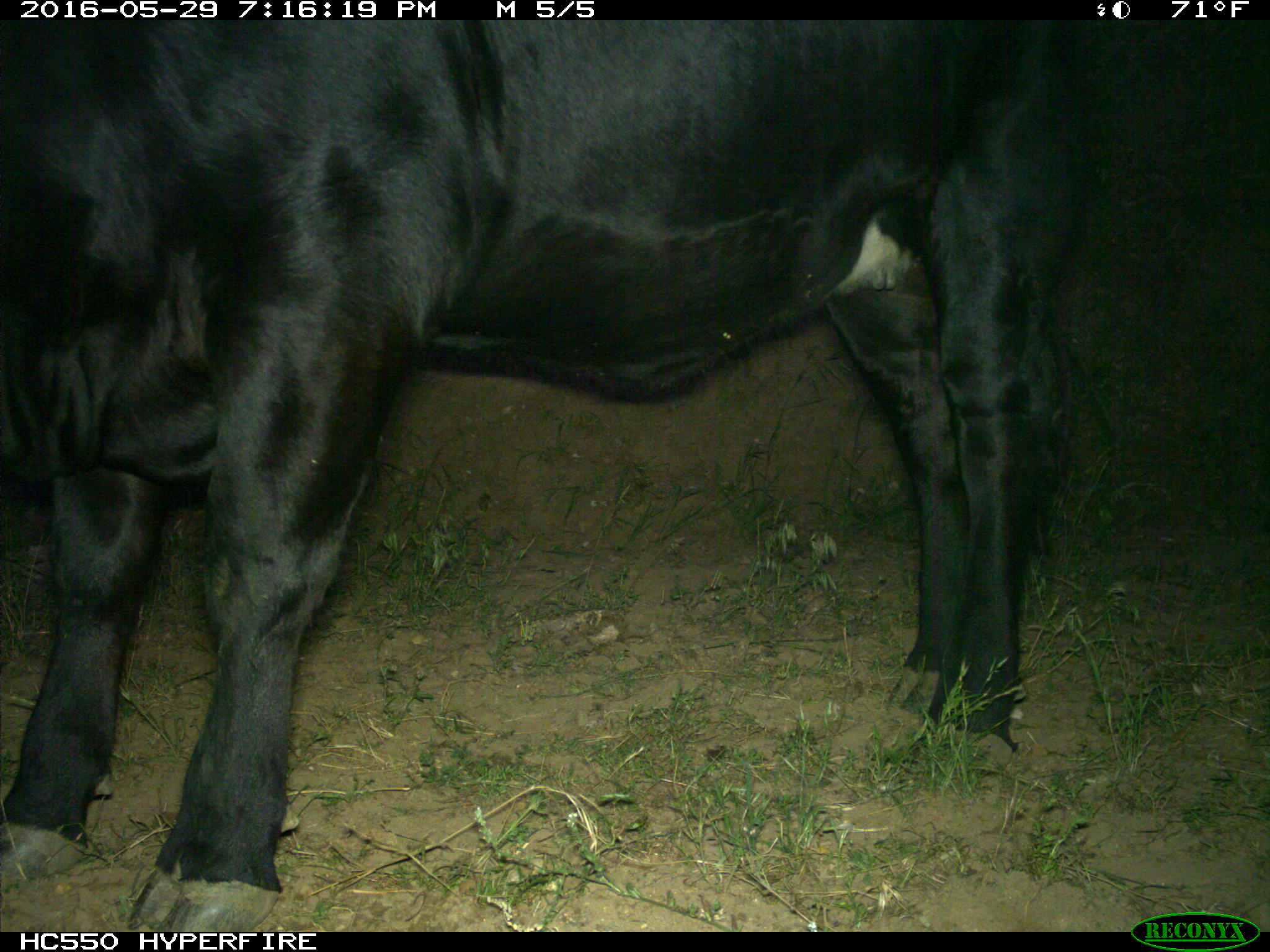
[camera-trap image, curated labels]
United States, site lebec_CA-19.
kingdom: Animalia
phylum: Chordata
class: Mammalia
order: Artiodactyla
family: Bovidae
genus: Bos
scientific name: Bos taurus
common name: domestic cow